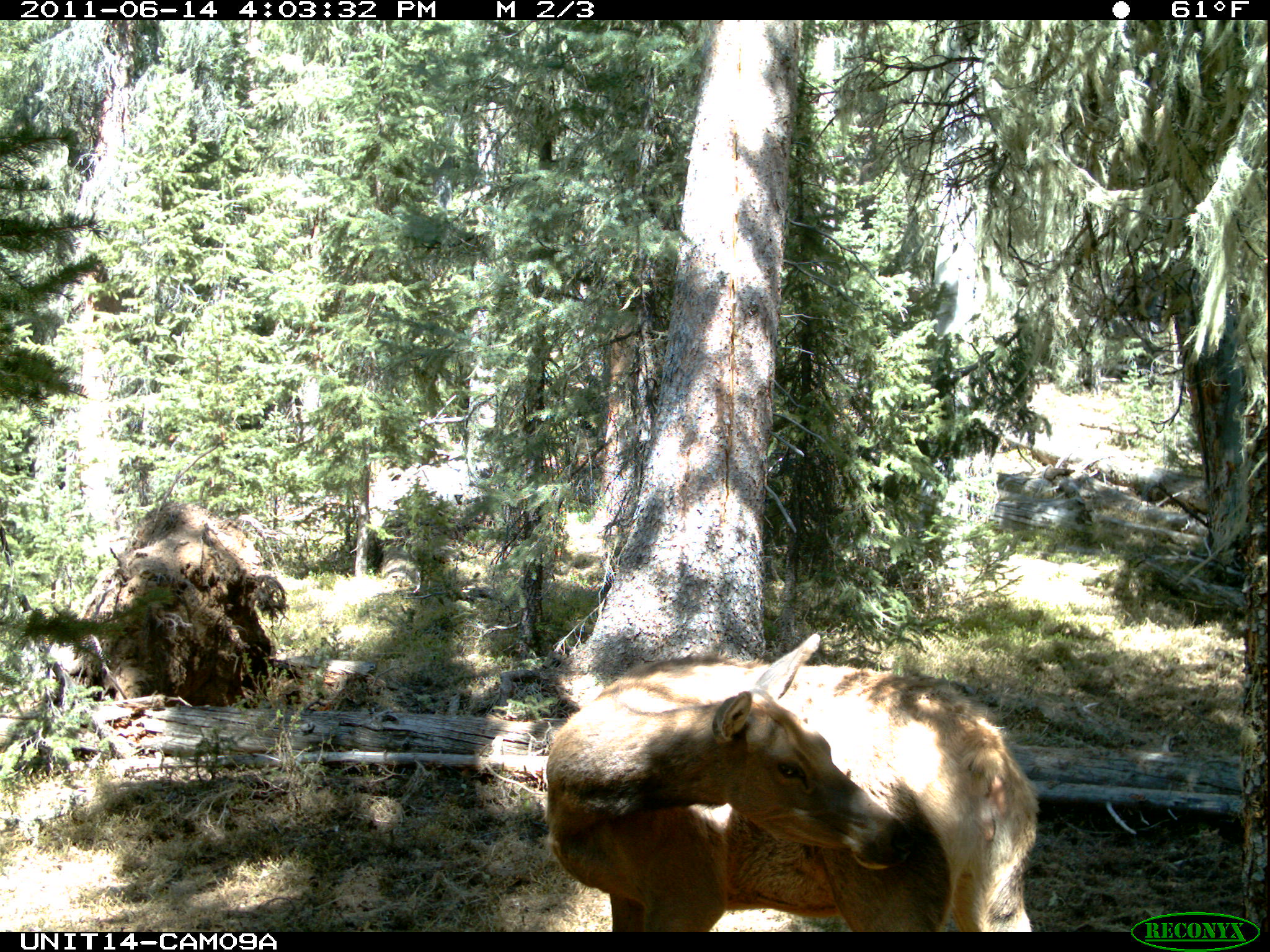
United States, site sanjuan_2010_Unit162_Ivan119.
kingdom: Animalia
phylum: Chordata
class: Mammalia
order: Artiodactyla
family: Cervidae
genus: Cervus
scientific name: Cervus elaphus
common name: red deer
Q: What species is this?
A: Cervus elaphus (red deer).